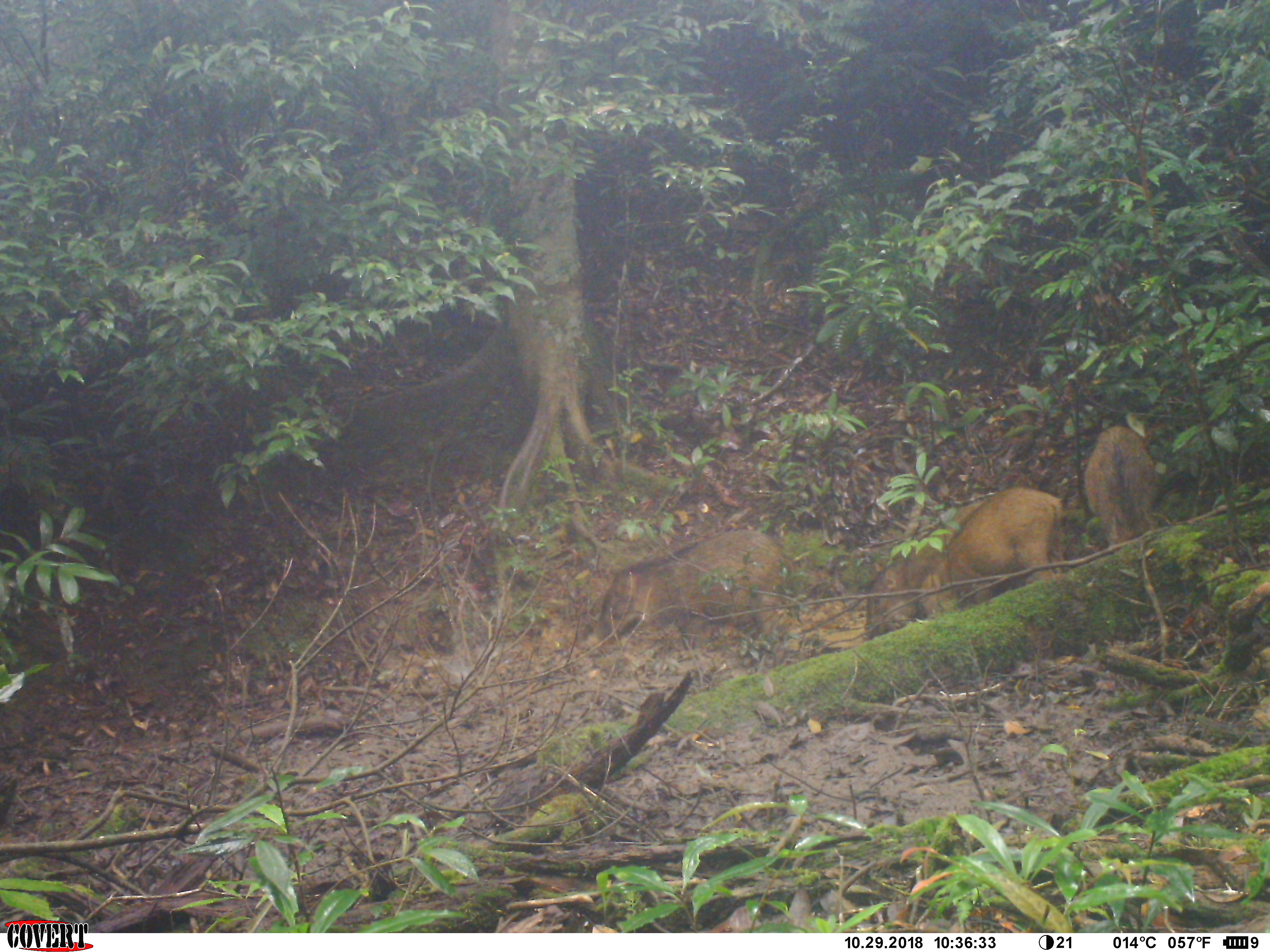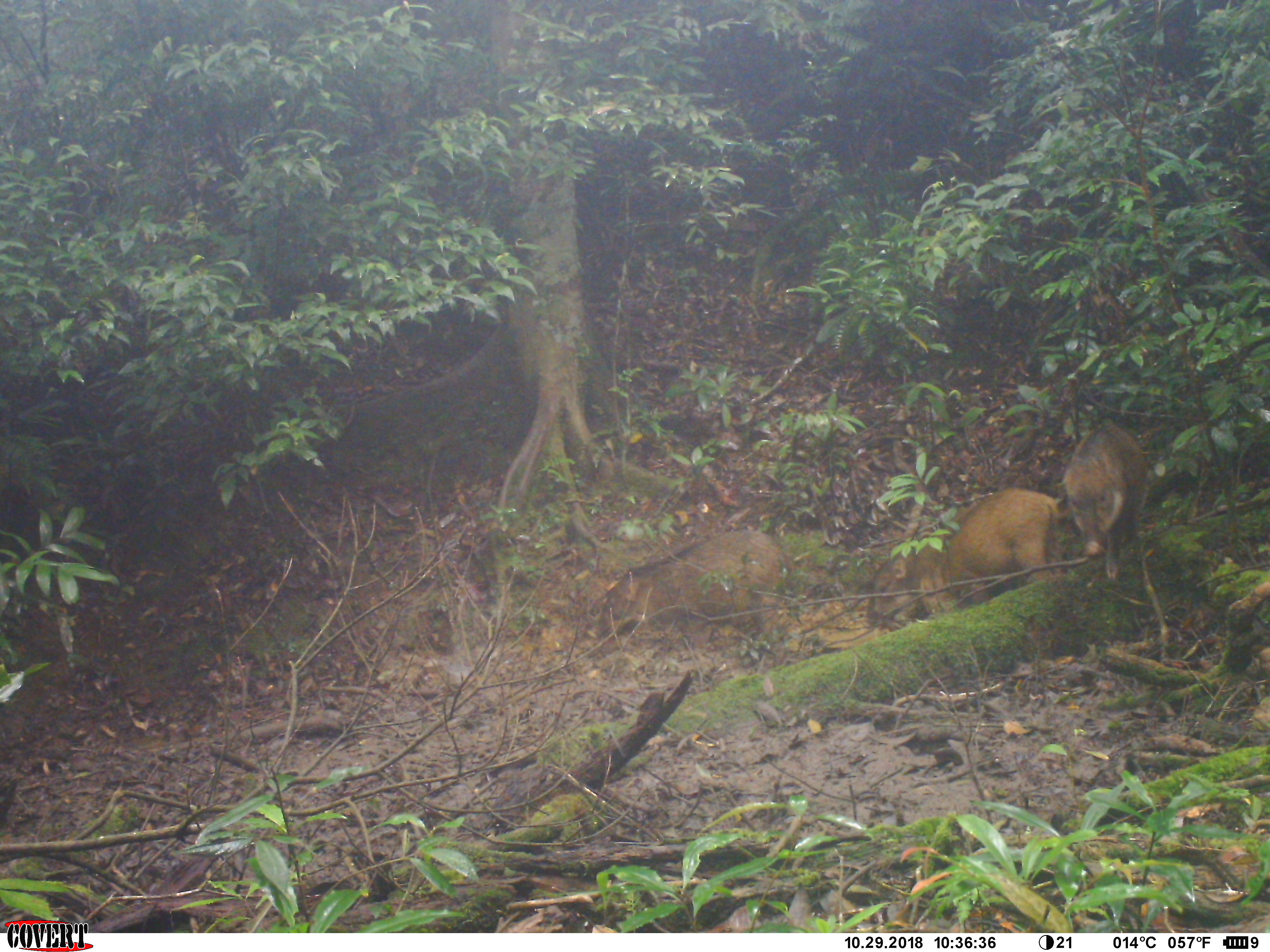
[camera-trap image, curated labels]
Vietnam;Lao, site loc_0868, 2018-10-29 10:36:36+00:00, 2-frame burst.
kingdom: Animalia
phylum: Chordata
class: Mammalia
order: Artiodactyla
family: Suidae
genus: Sus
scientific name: Sus scrofa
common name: eurasian wild pig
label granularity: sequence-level